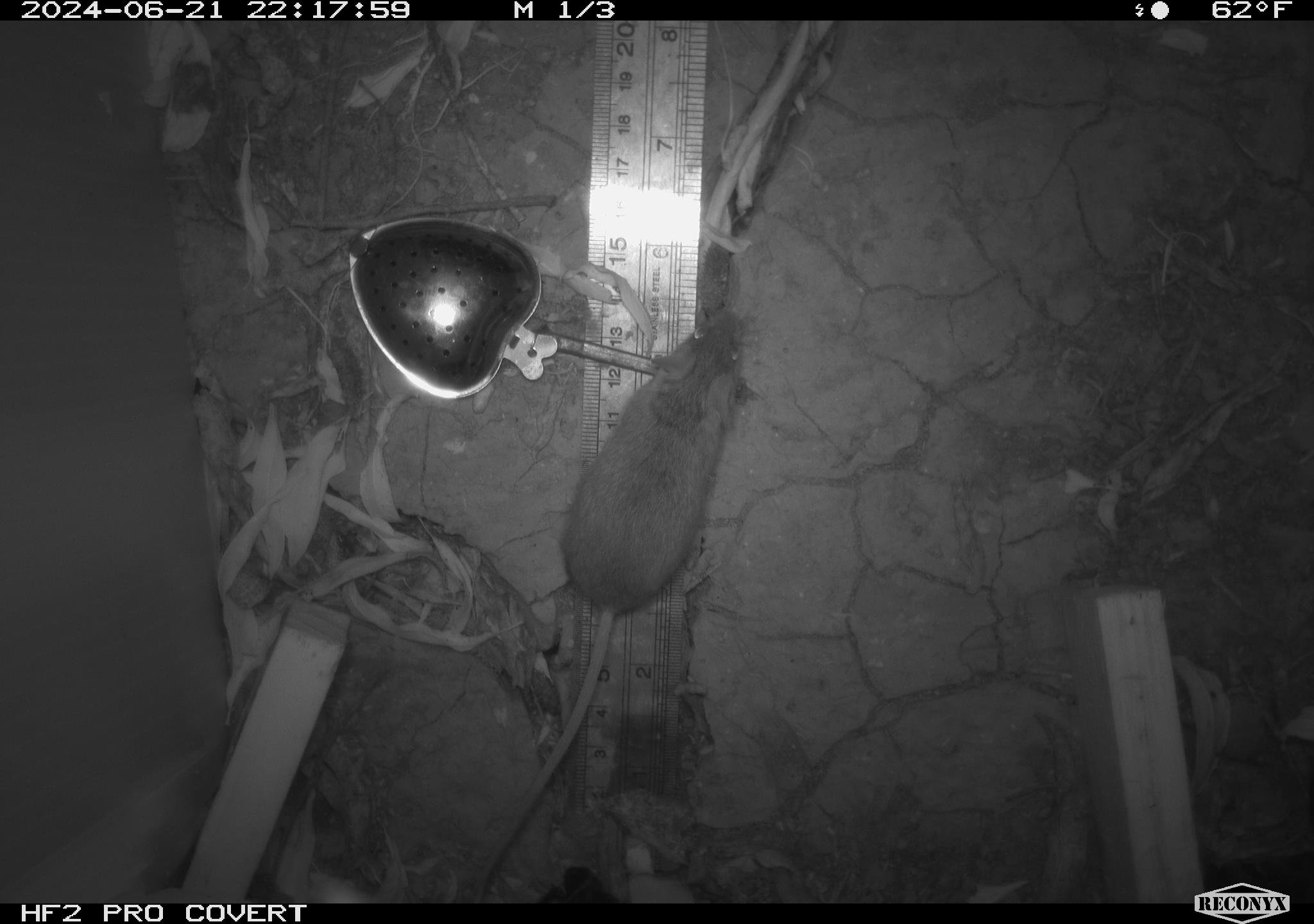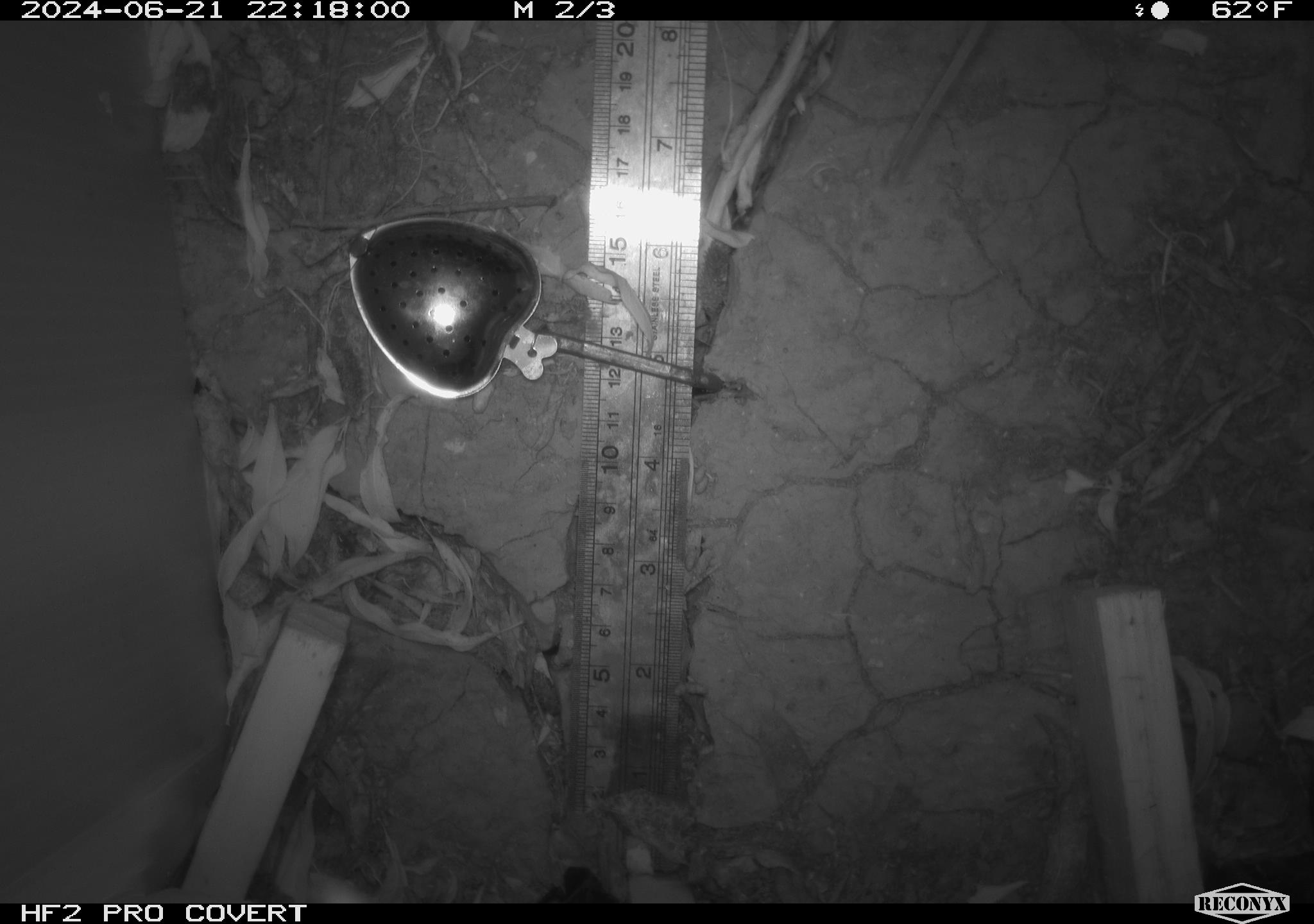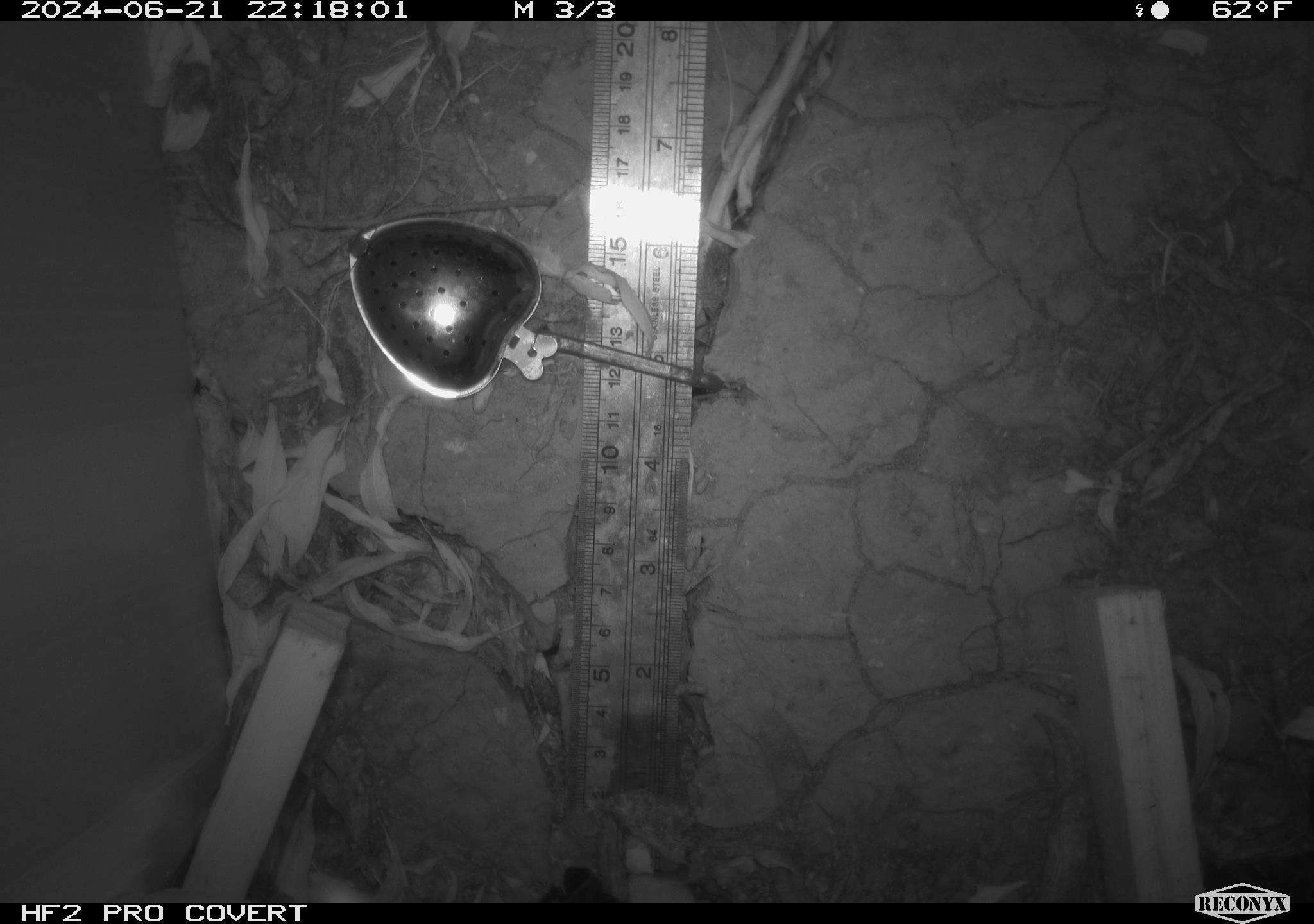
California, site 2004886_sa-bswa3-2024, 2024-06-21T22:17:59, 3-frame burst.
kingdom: Animalia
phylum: Chordata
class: Mammalia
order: Rodentia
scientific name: Rodentia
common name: mouse species